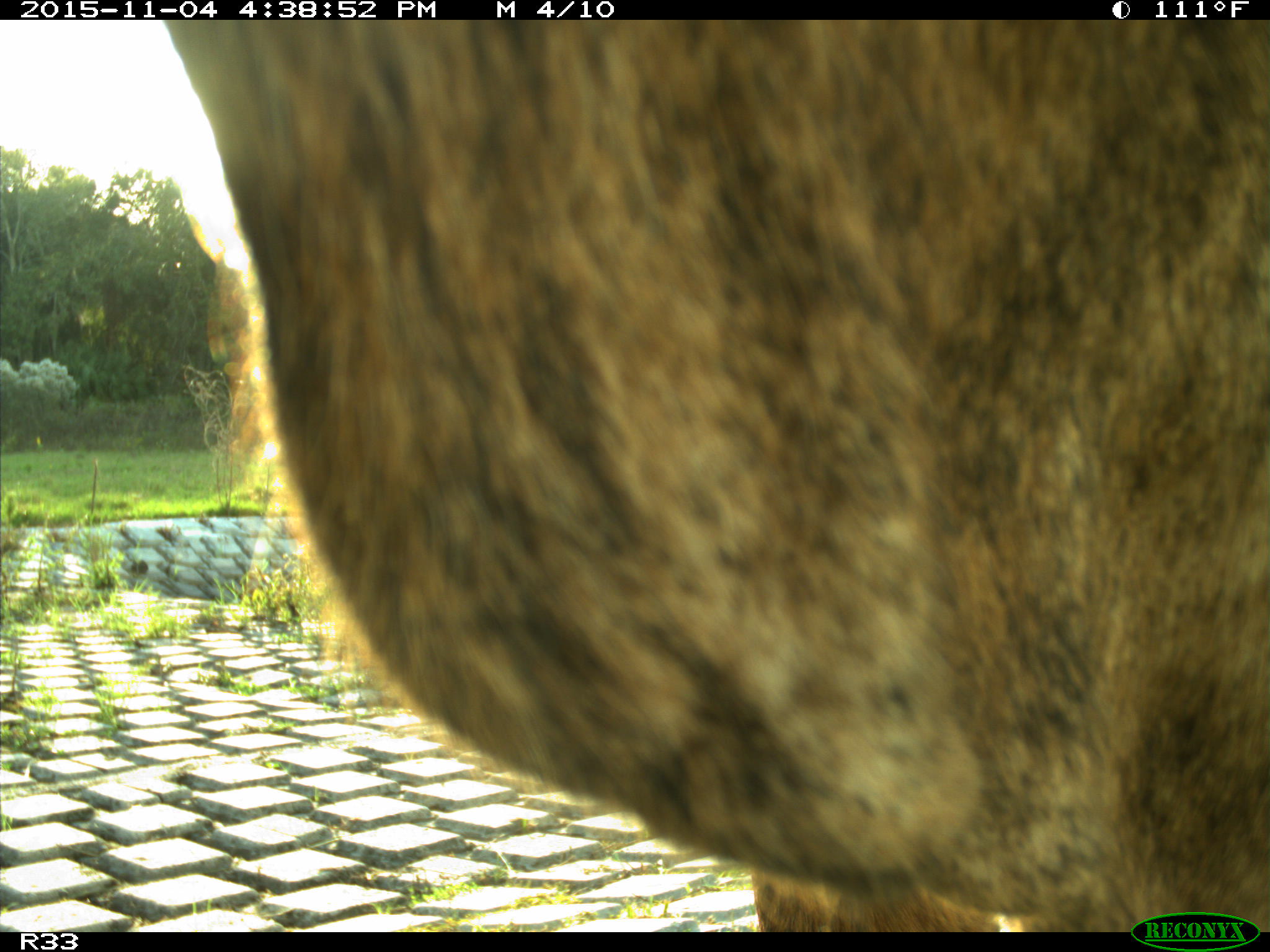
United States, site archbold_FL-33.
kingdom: Animalia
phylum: Chordata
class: Mammalia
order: Artiodactyla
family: Bovidae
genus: Bos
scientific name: Bos taurus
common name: domestic cow